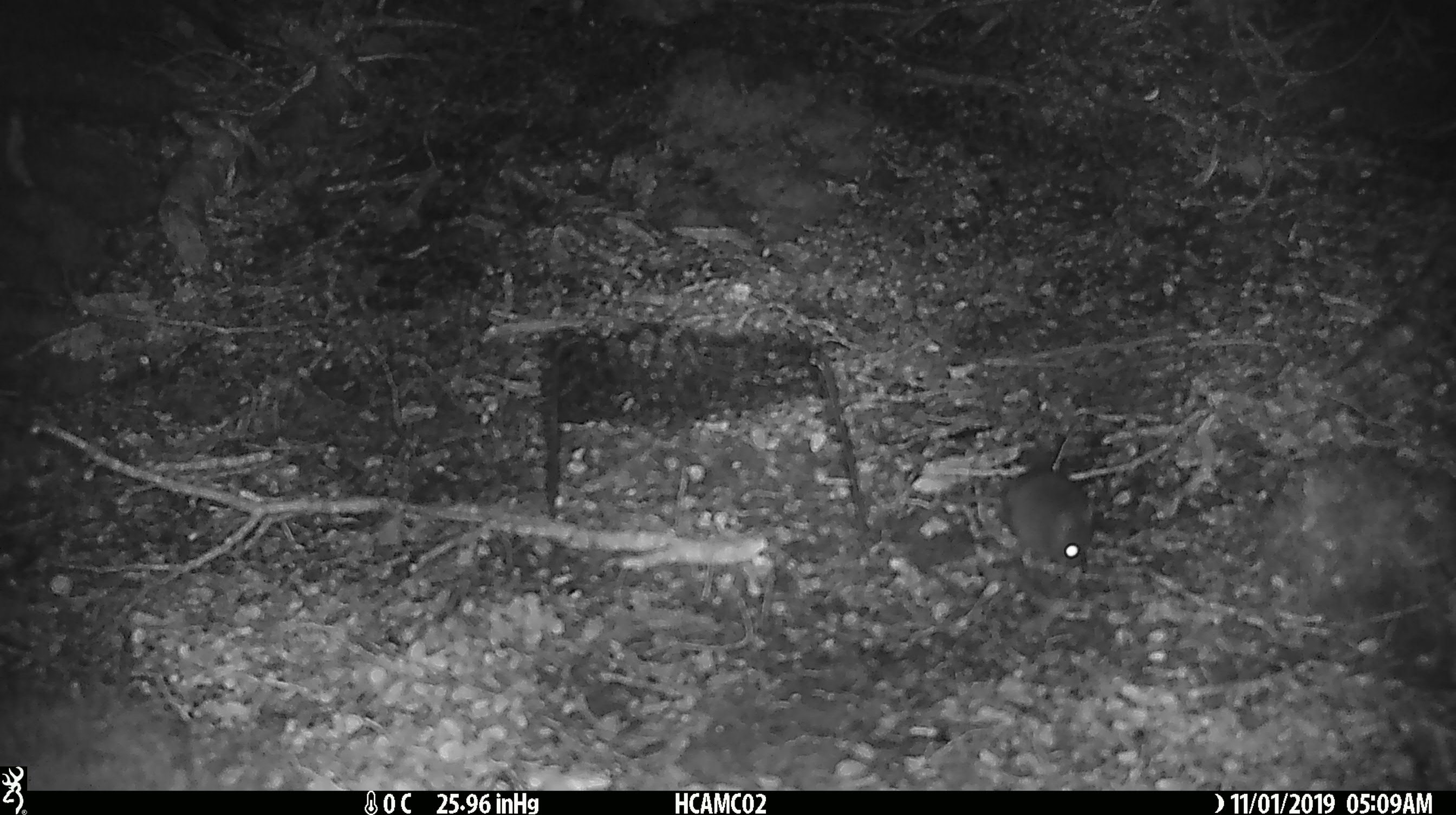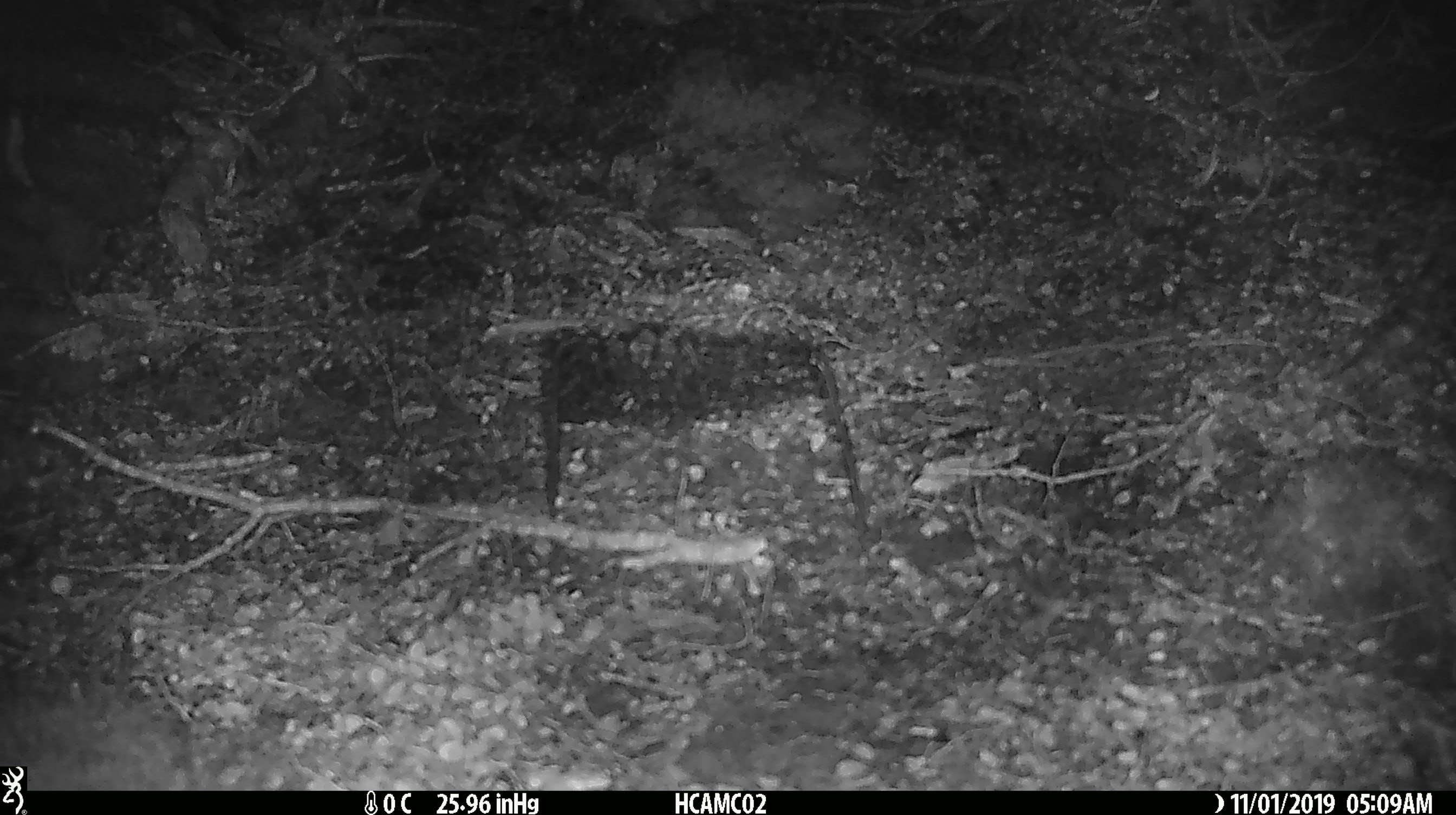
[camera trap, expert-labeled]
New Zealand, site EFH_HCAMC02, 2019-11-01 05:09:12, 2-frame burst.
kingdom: Animalia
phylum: Chordata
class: Mammalia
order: Rodentia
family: Muridae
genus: Mus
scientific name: Mus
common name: mouse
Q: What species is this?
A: Mouse (Mus).